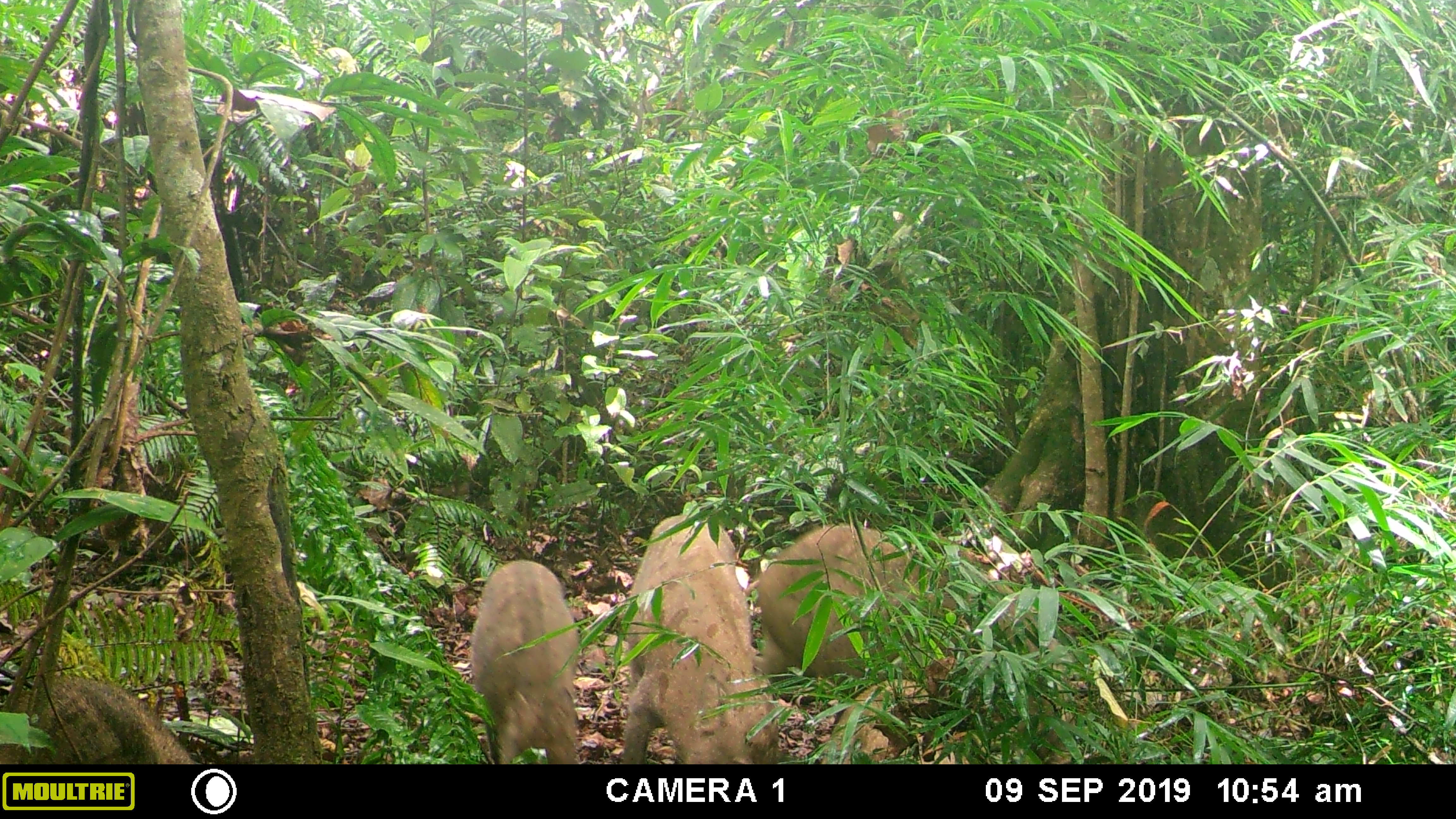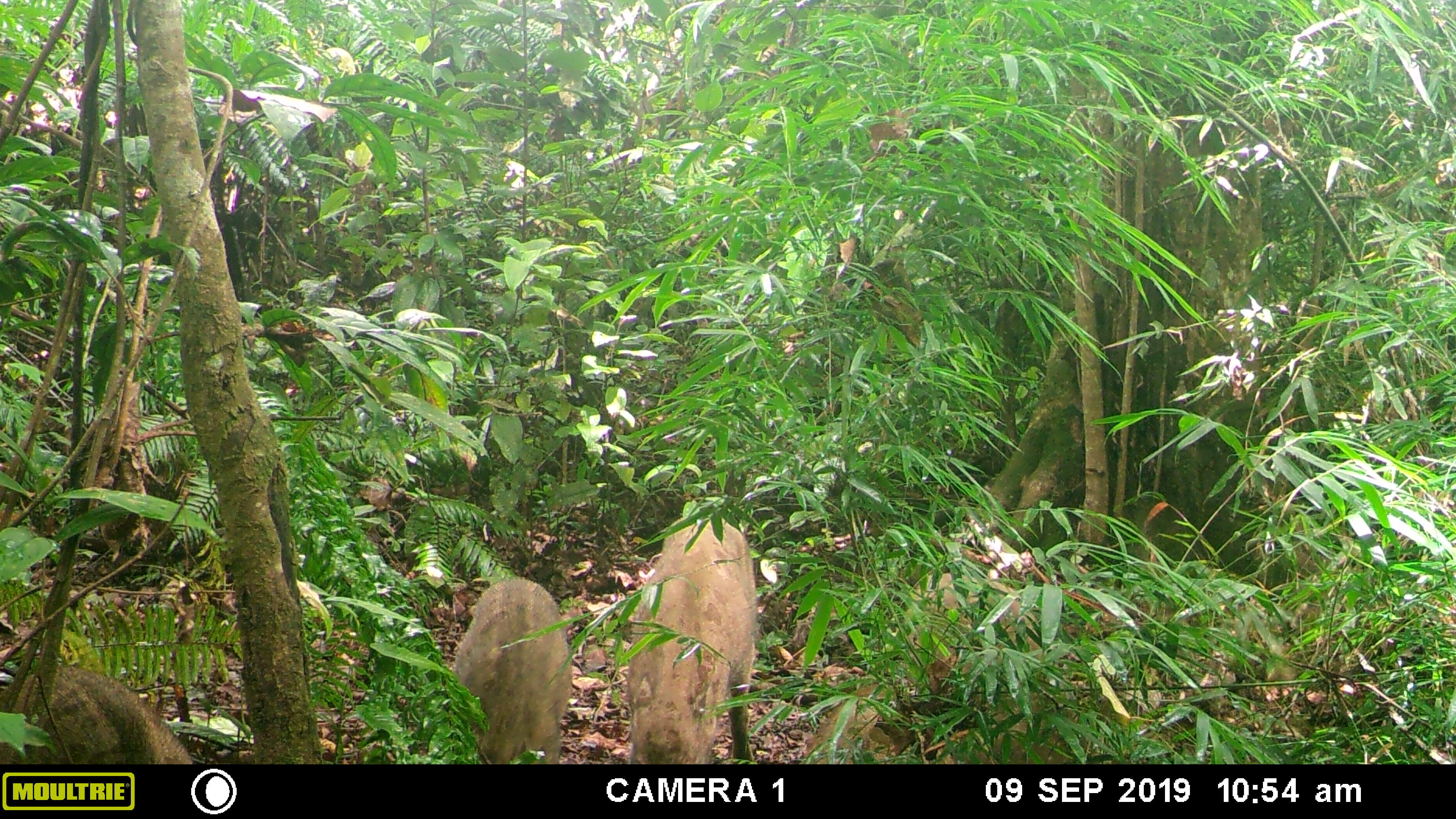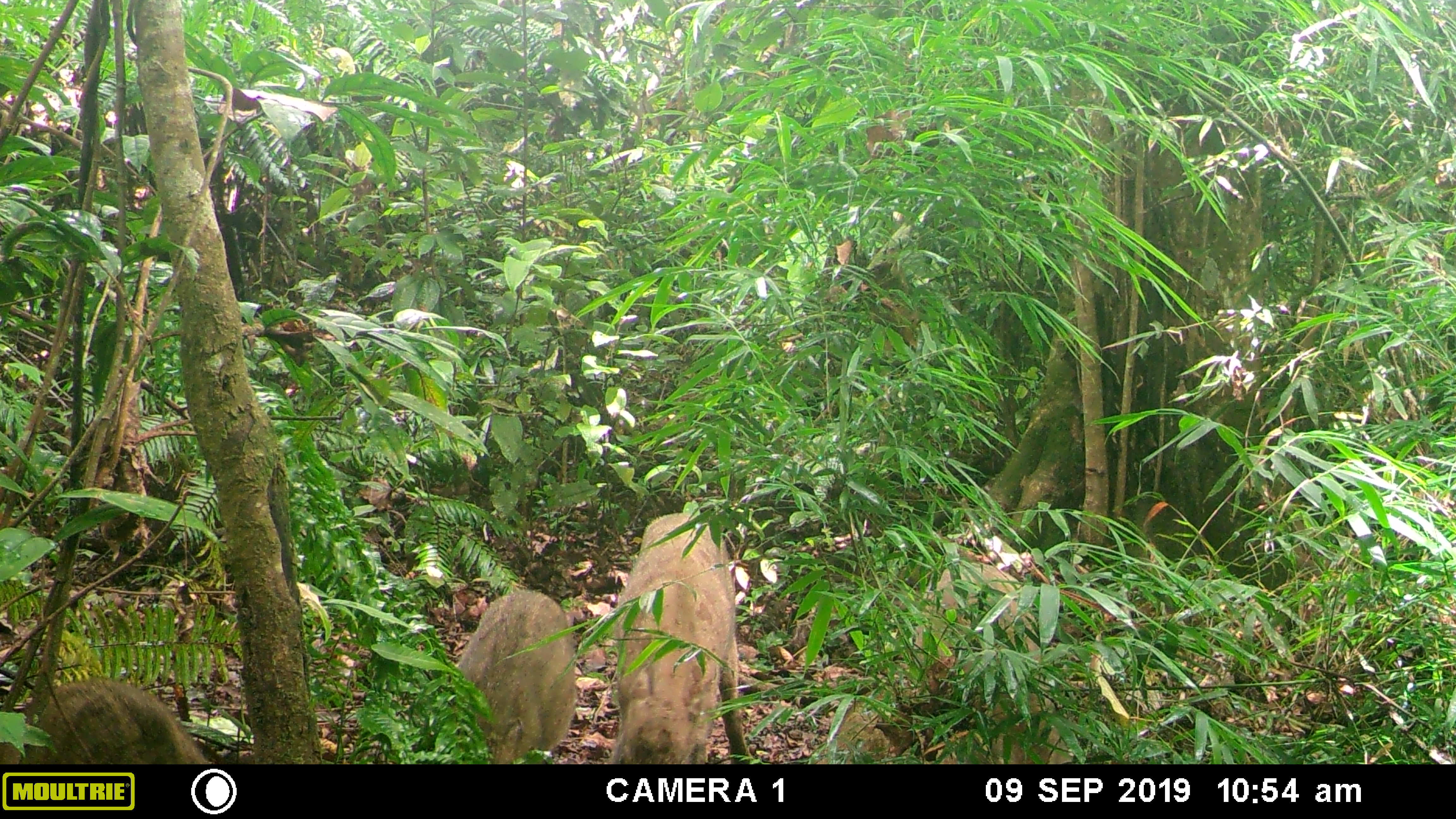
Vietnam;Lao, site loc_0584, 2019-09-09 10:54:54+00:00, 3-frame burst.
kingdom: Animalia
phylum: Chordata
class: Mammalia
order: Artiodactyla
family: Suidae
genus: Sus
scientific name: Sus scrofa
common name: eurasian wild pig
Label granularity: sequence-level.